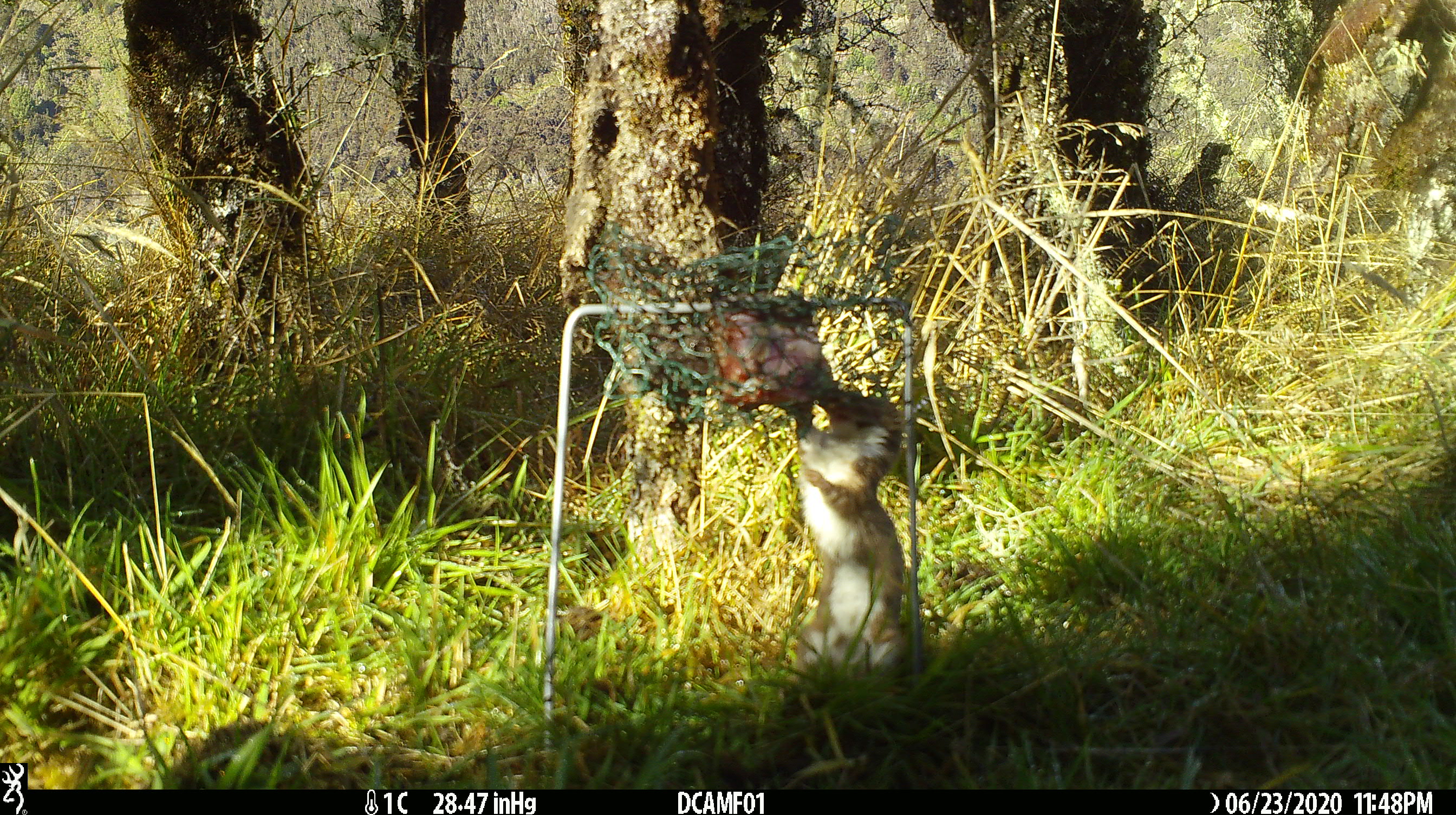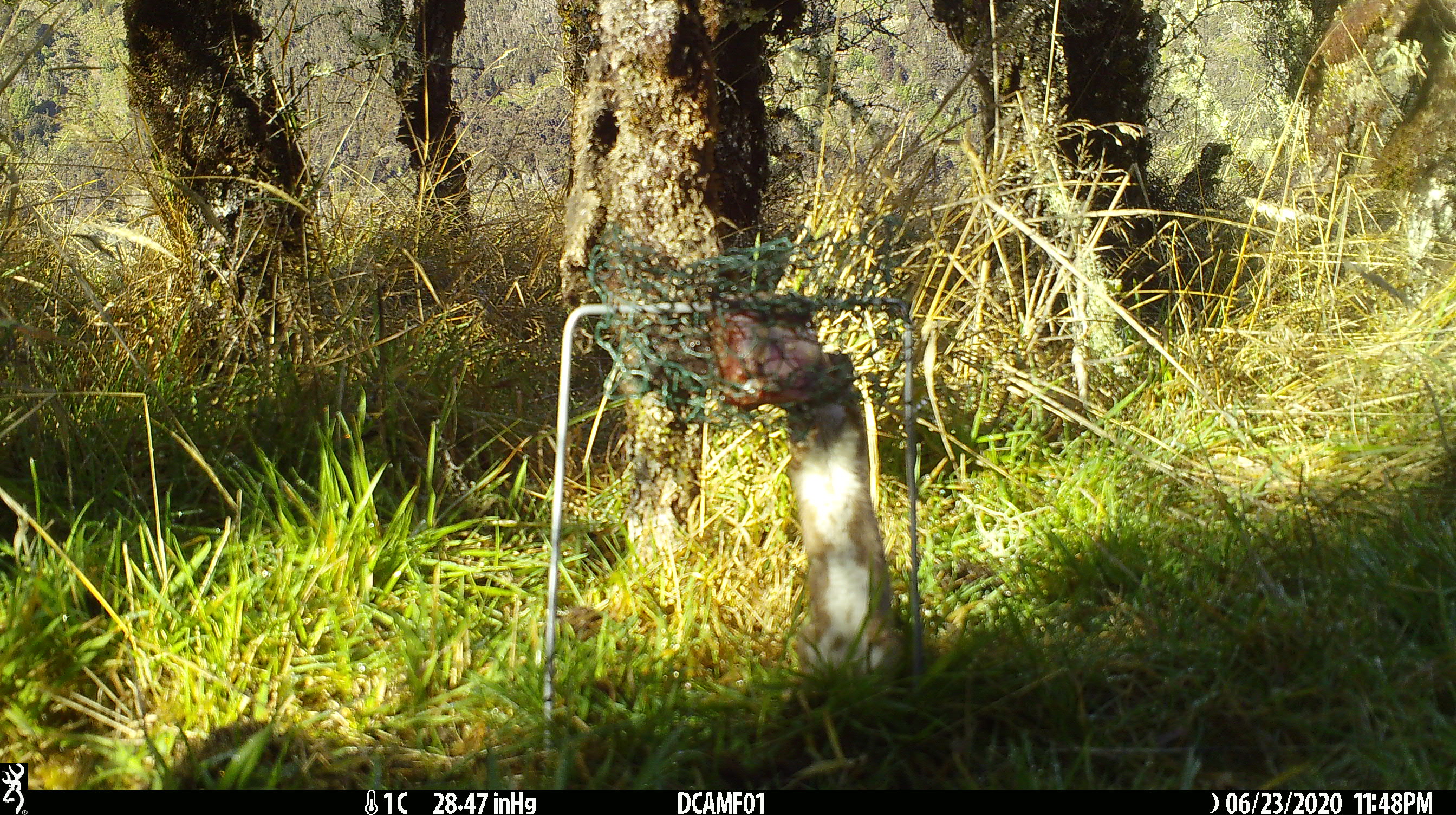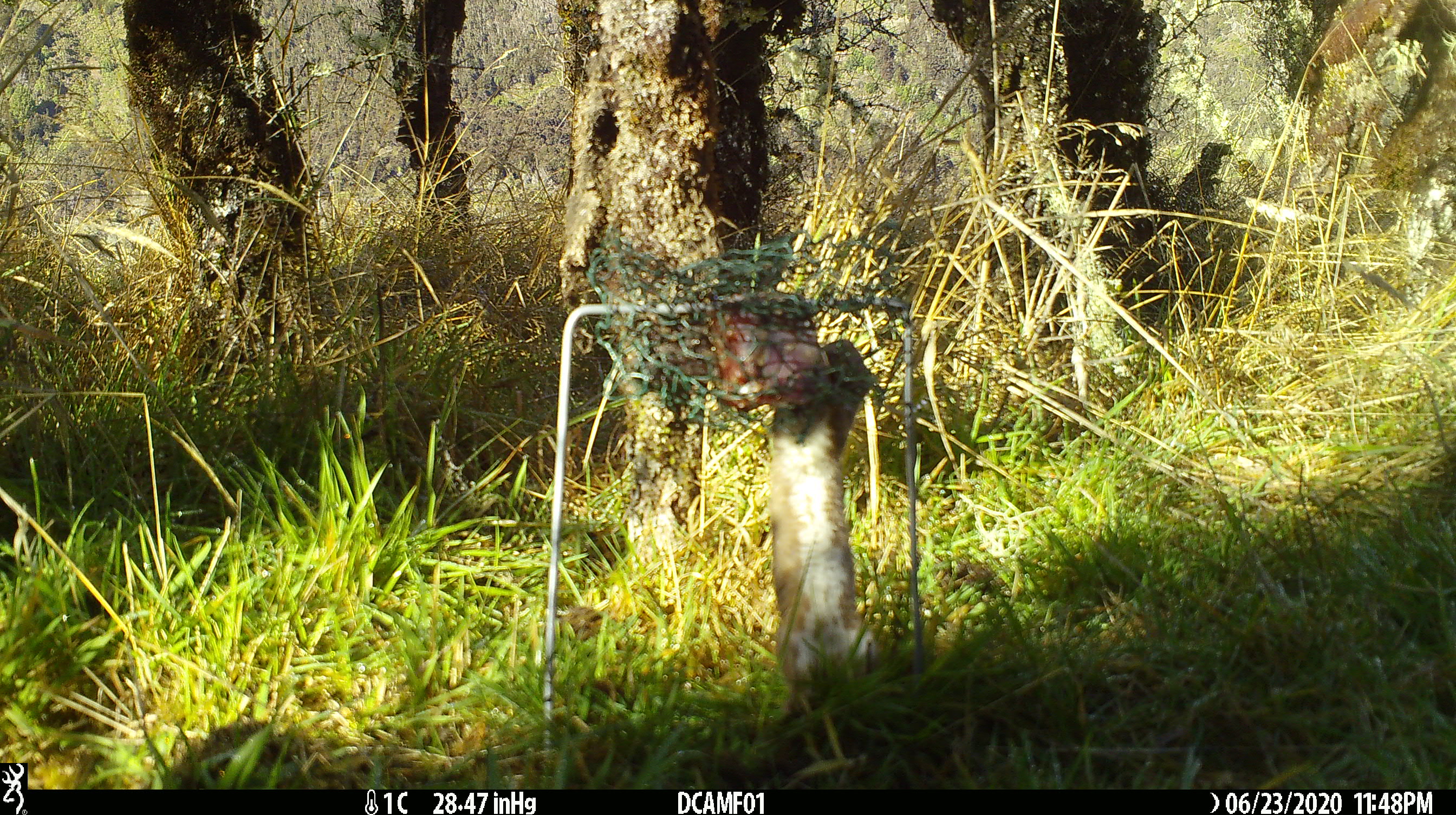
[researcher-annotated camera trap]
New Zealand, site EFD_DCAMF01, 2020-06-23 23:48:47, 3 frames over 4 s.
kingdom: Animalia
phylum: Chordata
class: Mammalia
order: Carnivora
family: Mustelidae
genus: Mustela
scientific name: Mustela nivalis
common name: least weasel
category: weasel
Weasel (least weasel) (Mustela nivalis).